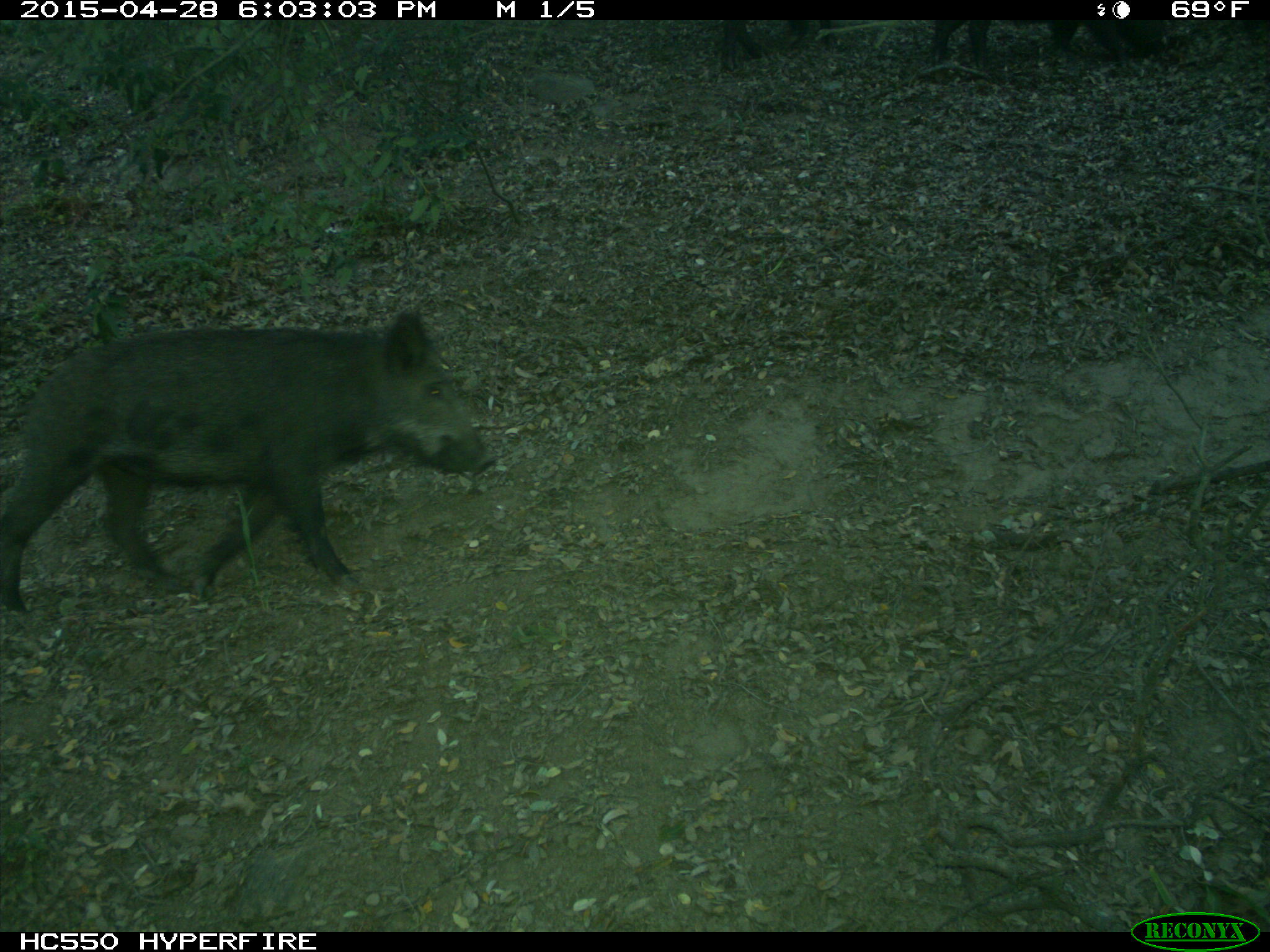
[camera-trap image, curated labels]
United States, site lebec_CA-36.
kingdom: Animalia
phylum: Chordata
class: Mammalia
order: Artiodactyla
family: Suidae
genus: Sus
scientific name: Sus scrofa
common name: wild boar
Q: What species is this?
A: Sus scrofa (wild boar).